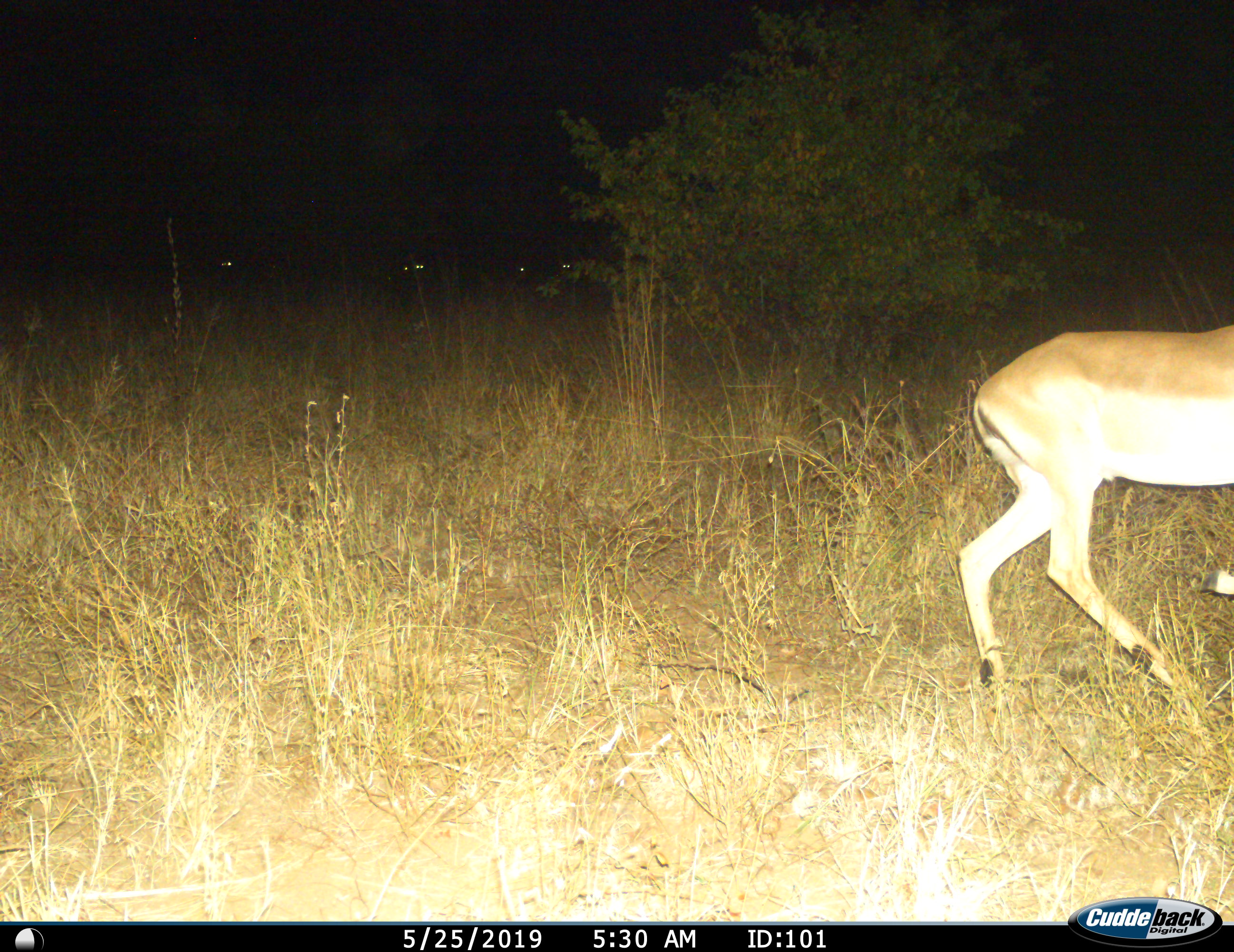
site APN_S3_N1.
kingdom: Animalia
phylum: Chordata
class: Mammalia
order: Artiodactyla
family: Bovidae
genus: Aepyceros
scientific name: Aepyceros melampus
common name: impala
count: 1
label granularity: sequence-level